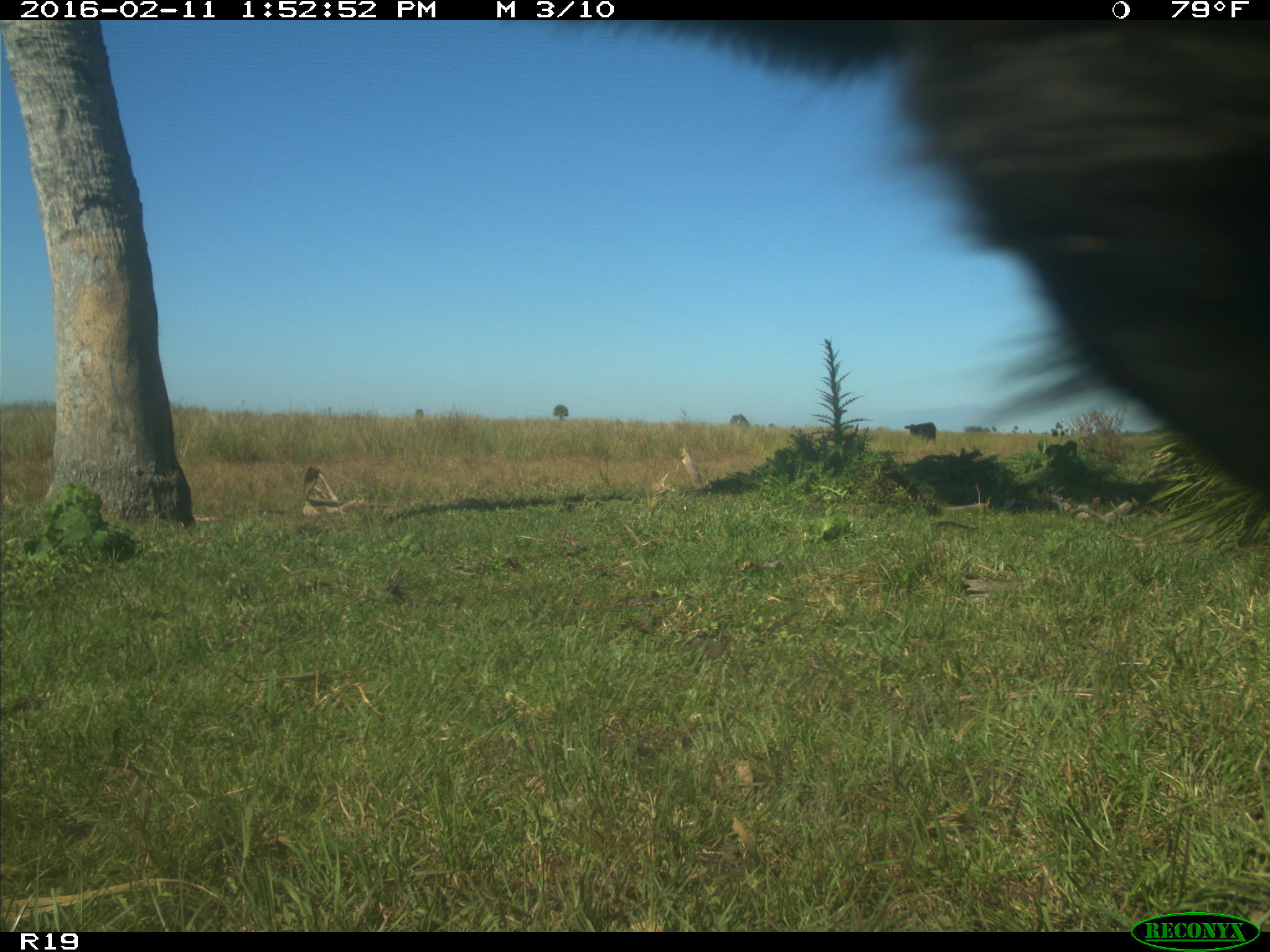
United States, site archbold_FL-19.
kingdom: Animalia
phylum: Chordata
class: Mammalia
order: Artiodactyla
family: Bovidae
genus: Bos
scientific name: Bos taurus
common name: domestic cow